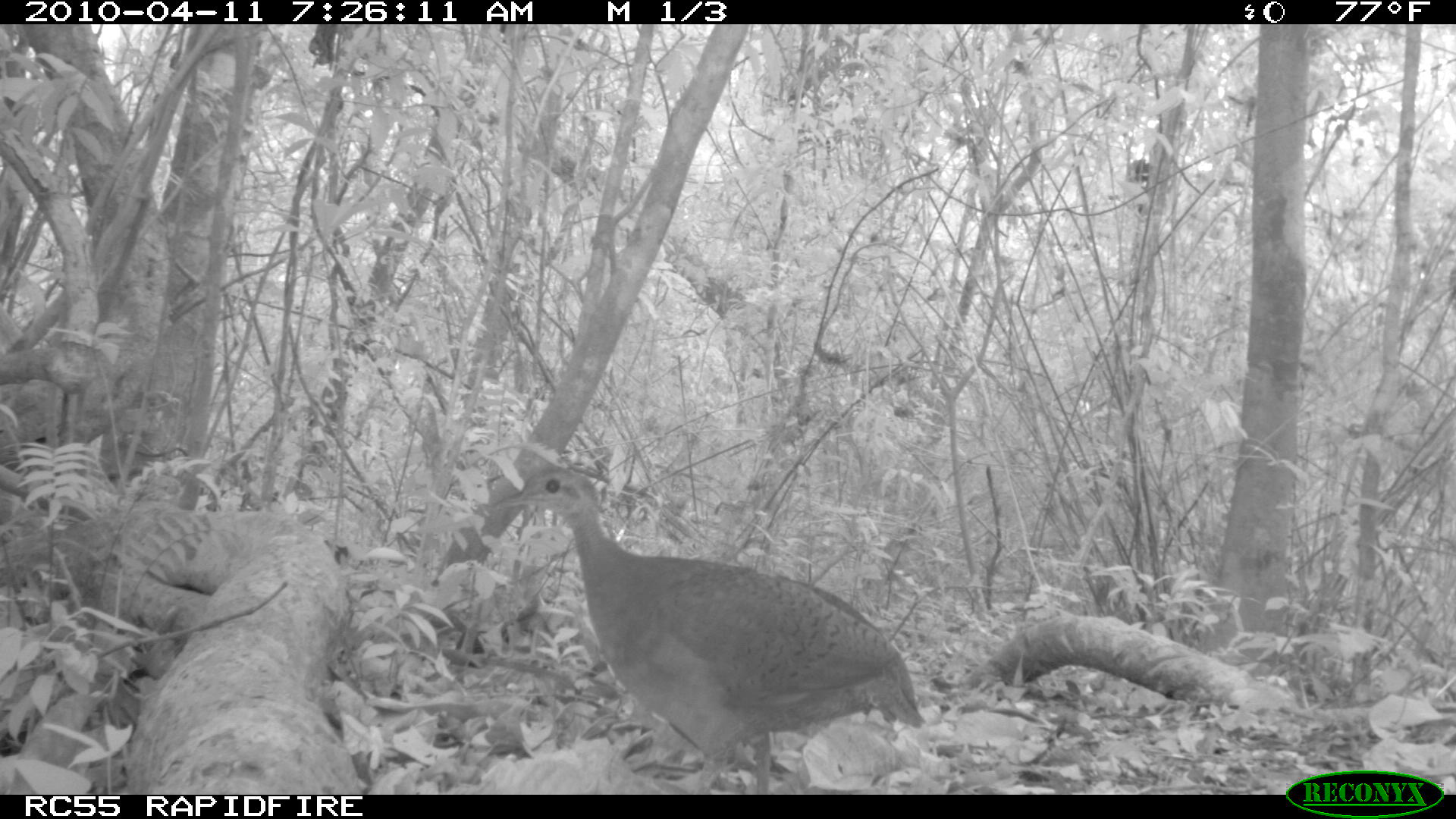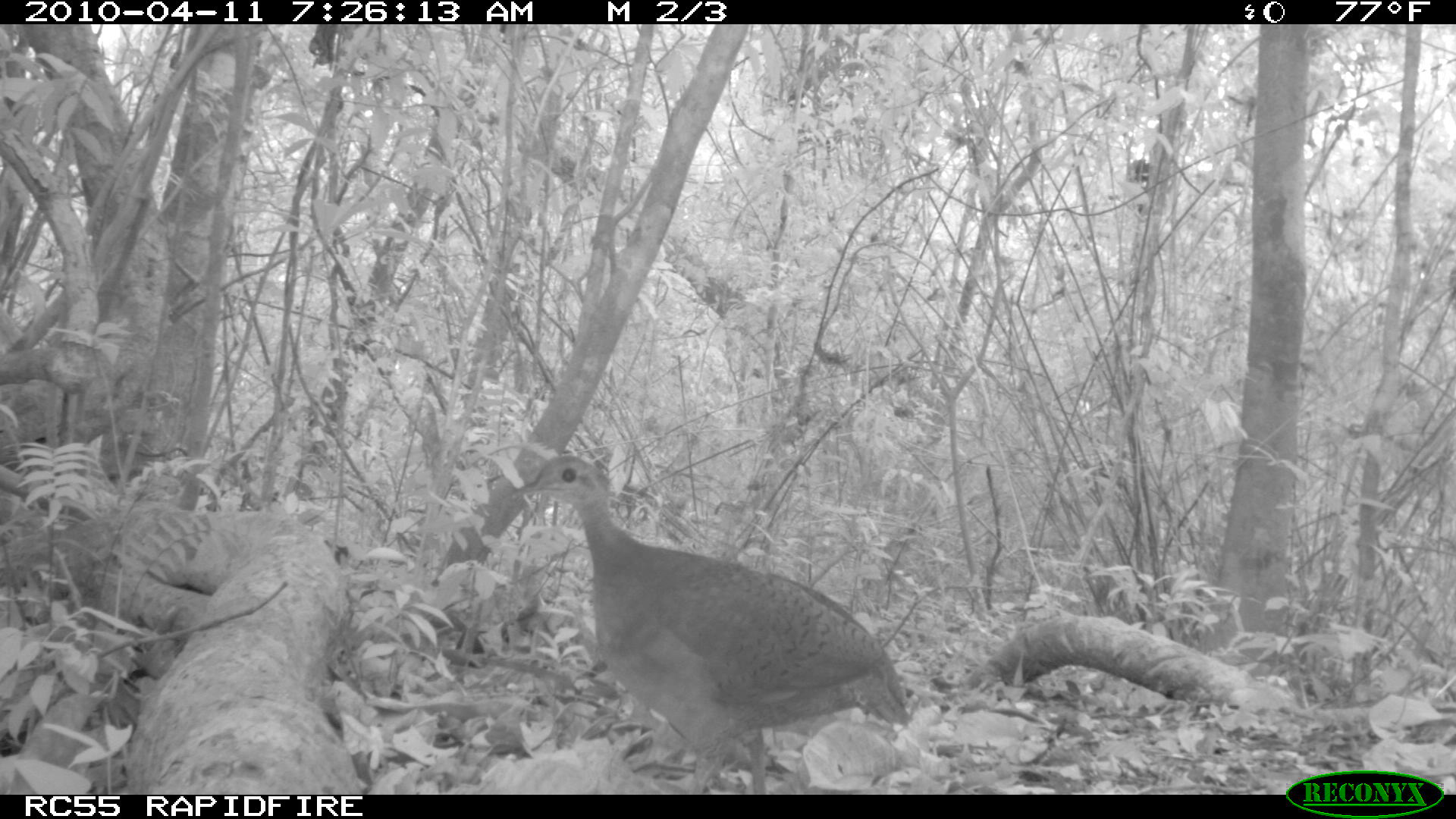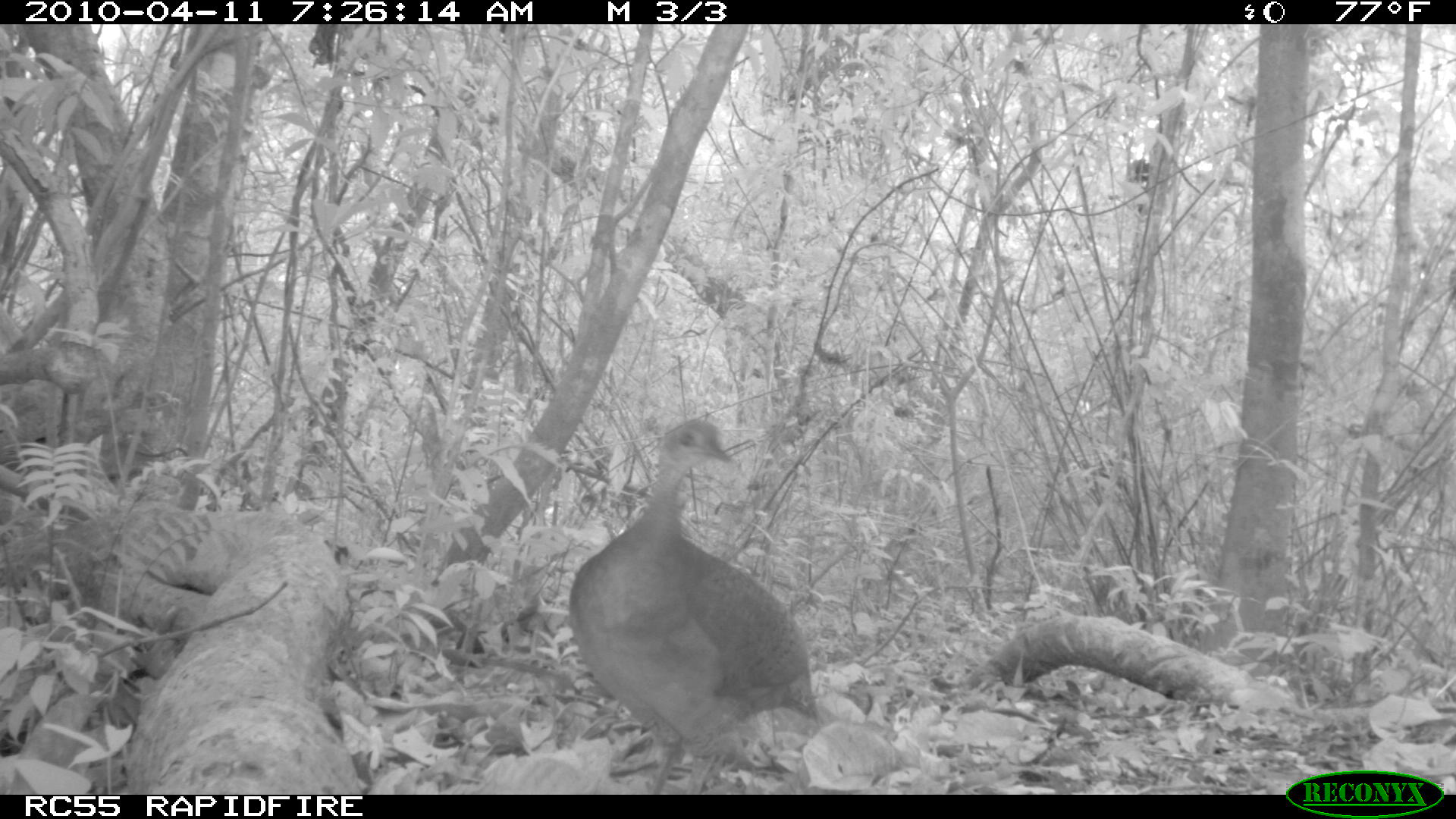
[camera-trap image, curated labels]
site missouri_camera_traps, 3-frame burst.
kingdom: Animalia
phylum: Chordata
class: Aves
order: Tinamiformes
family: Tinamidae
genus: Tinamus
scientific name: Tinamus major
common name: great tinamou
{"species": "great tinamou (Tinamus major)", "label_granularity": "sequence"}